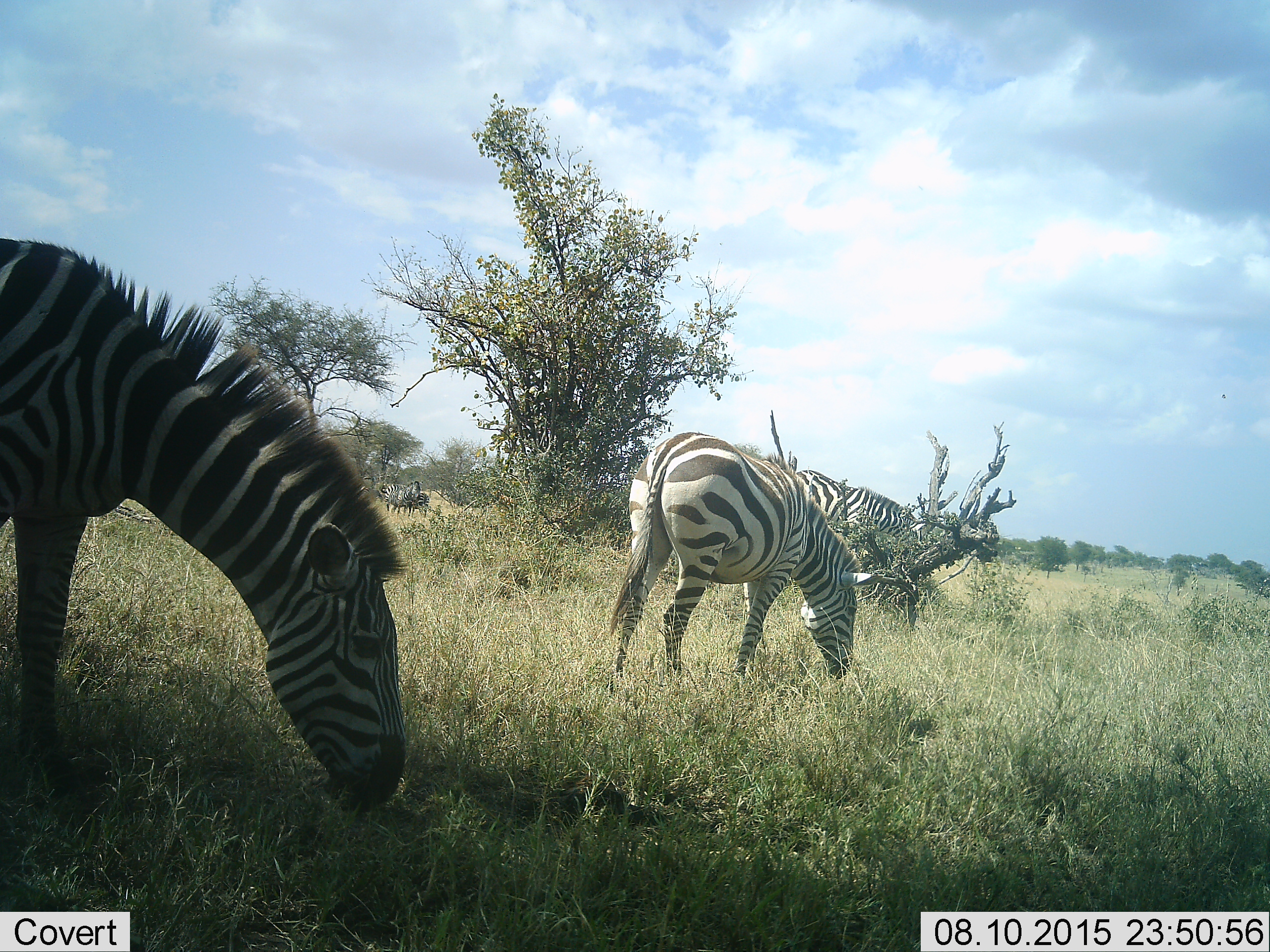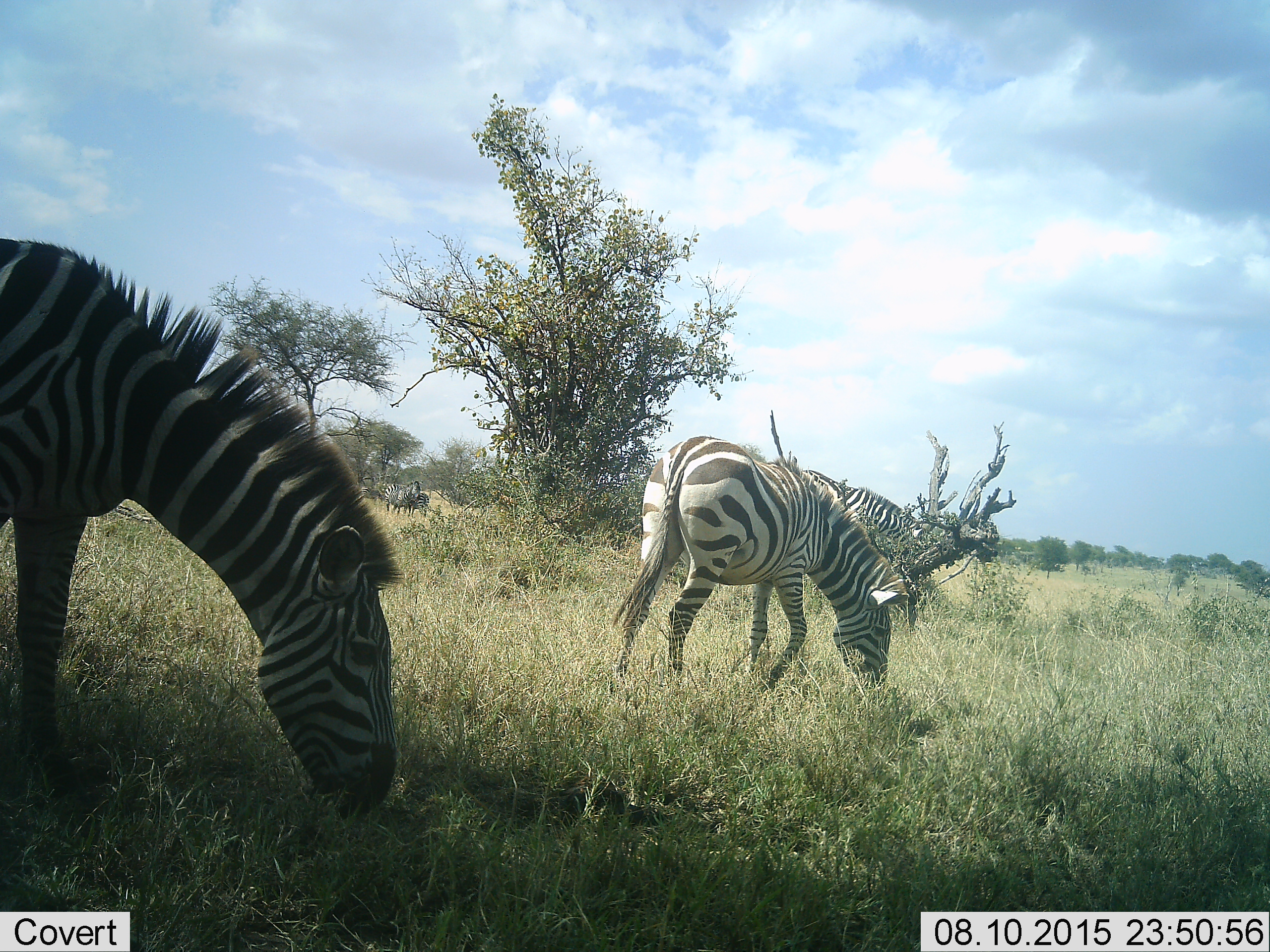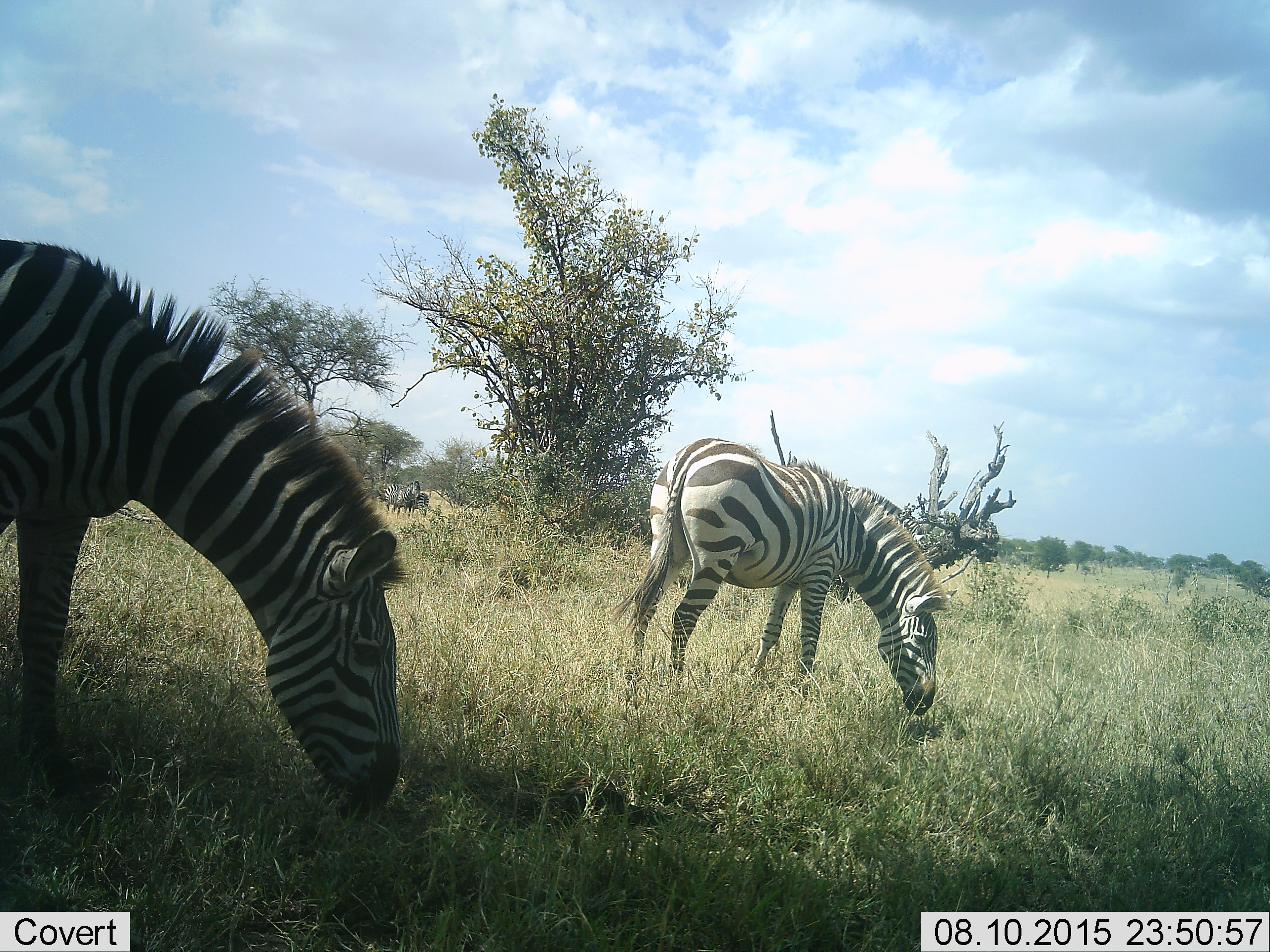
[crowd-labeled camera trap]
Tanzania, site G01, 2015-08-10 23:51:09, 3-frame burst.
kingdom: Animalia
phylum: Chordata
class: Mammalia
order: Perissodactyla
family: Equidae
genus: Equus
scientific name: Equus quagga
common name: plains zebra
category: zebra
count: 5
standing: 40%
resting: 5%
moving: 15%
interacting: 5%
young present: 15%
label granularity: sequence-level